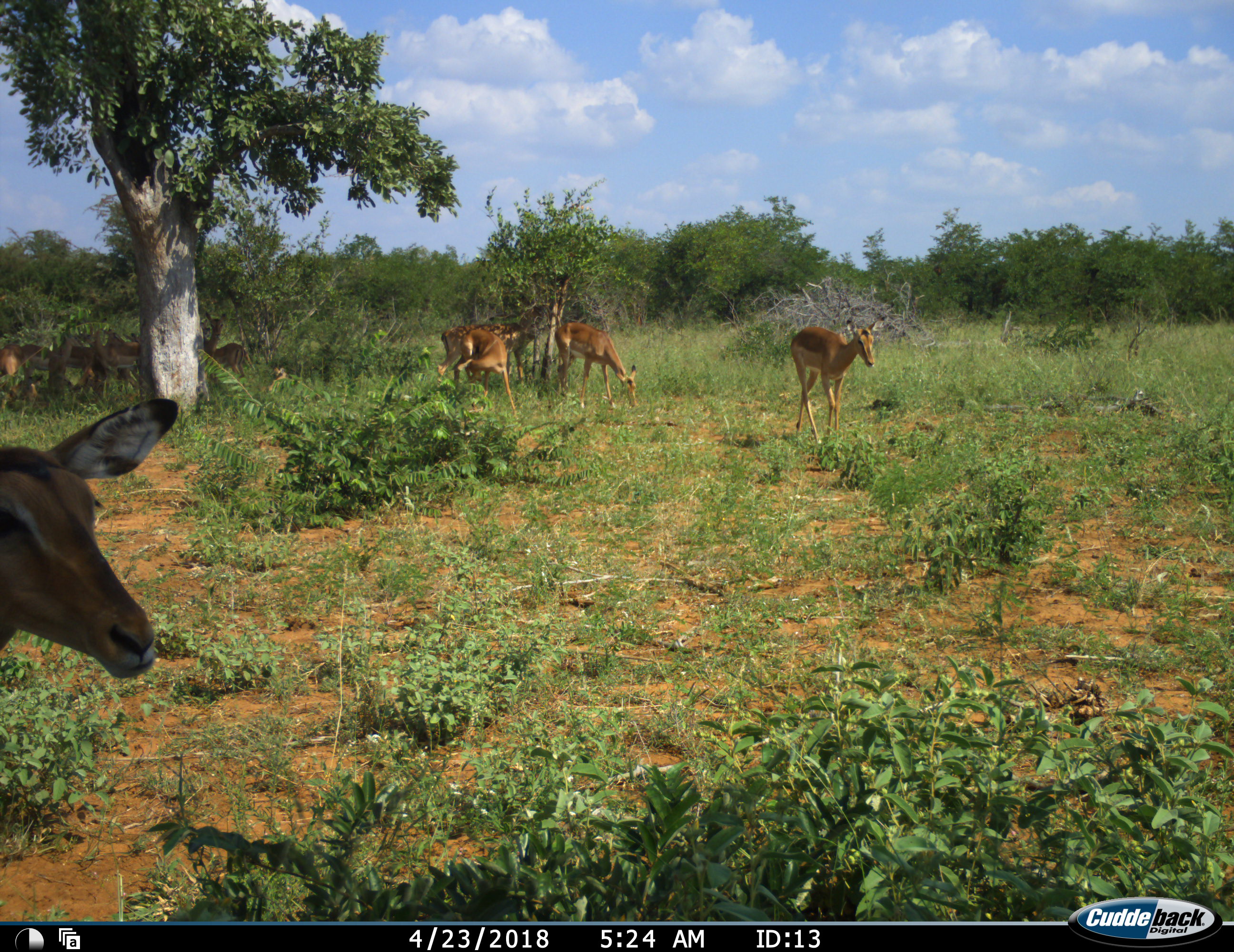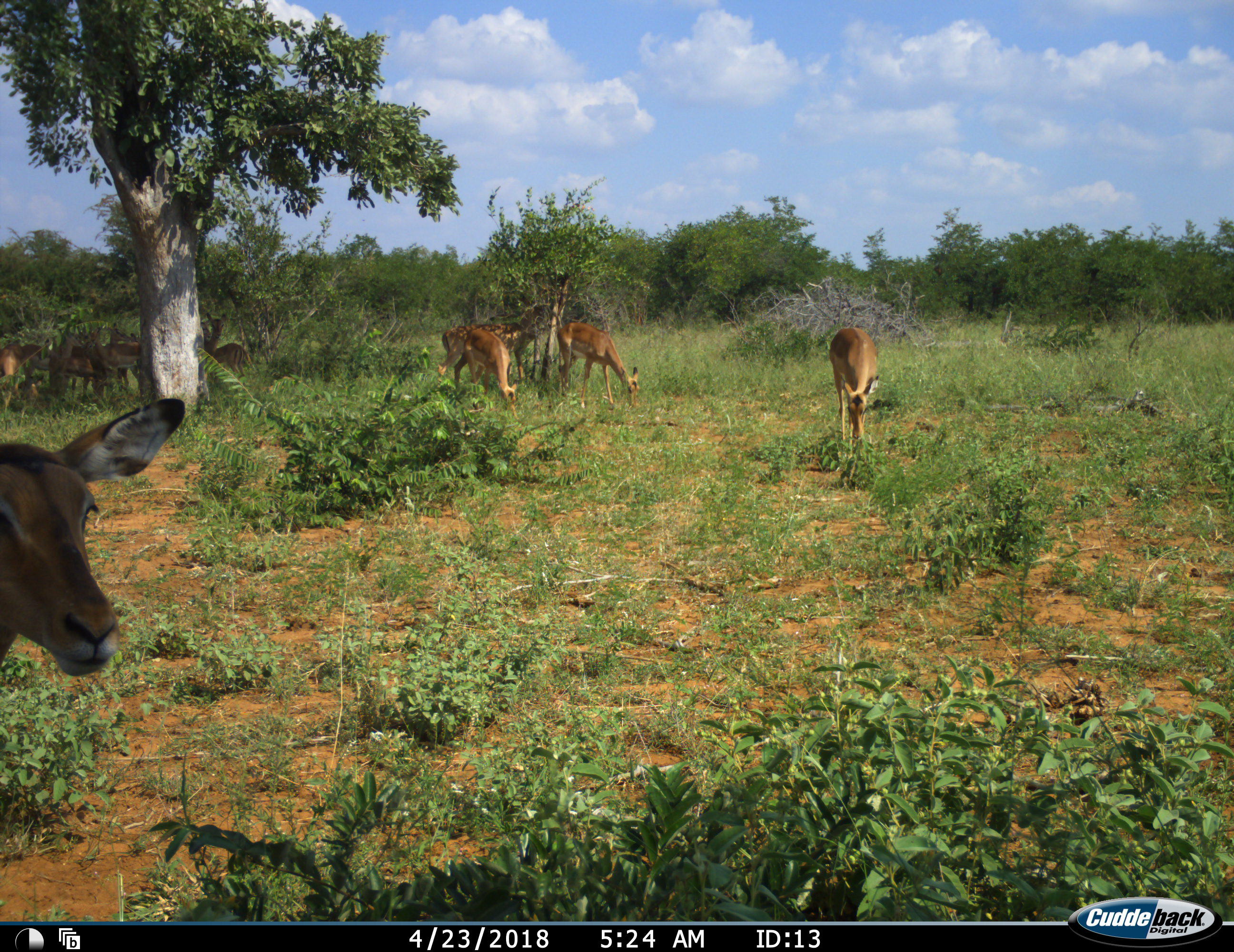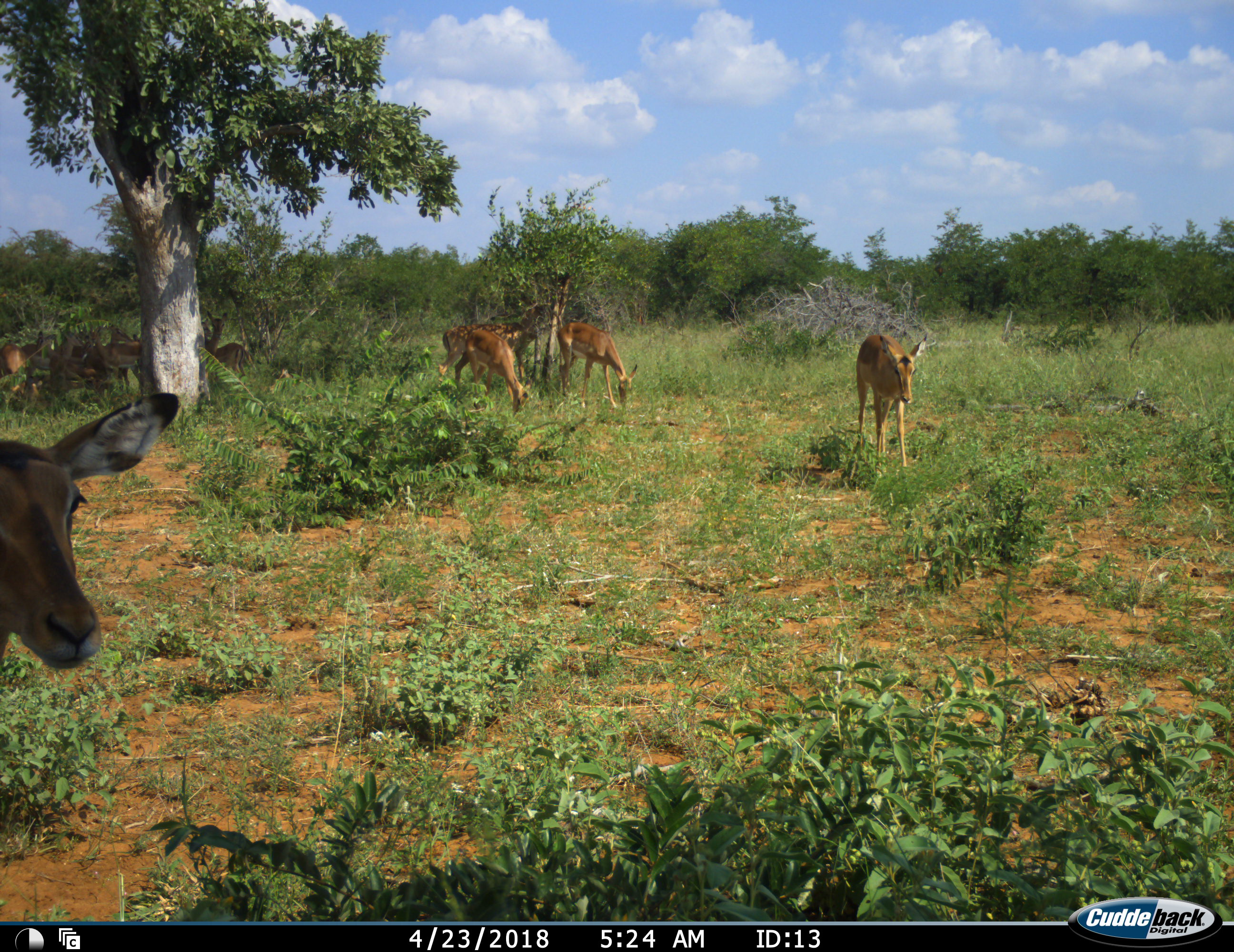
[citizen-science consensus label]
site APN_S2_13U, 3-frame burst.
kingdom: Animalia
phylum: Chordata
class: Mammalia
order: Artiodactyla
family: Bovidae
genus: Aepyceros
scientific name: Aepyceros melampus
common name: impala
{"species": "impala (Aepyceros melampus)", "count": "10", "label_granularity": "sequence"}